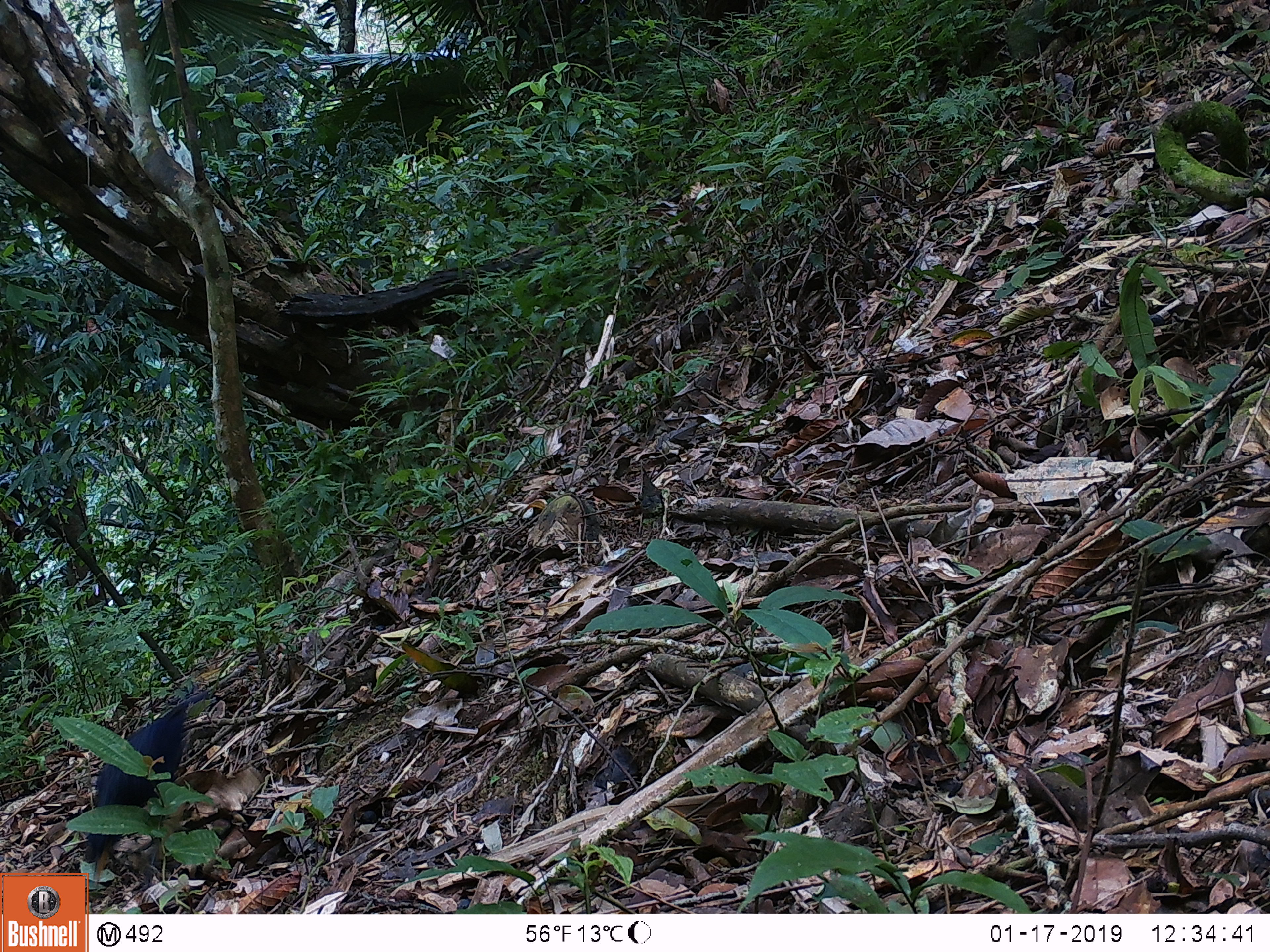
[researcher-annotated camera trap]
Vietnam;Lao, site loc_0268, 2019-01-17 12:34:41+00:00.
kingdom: Animalia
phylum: Chordata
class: Aves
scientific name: Aves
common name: bird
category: unidentified bird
Unidentified bird (bird) (Aves). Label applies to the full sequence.